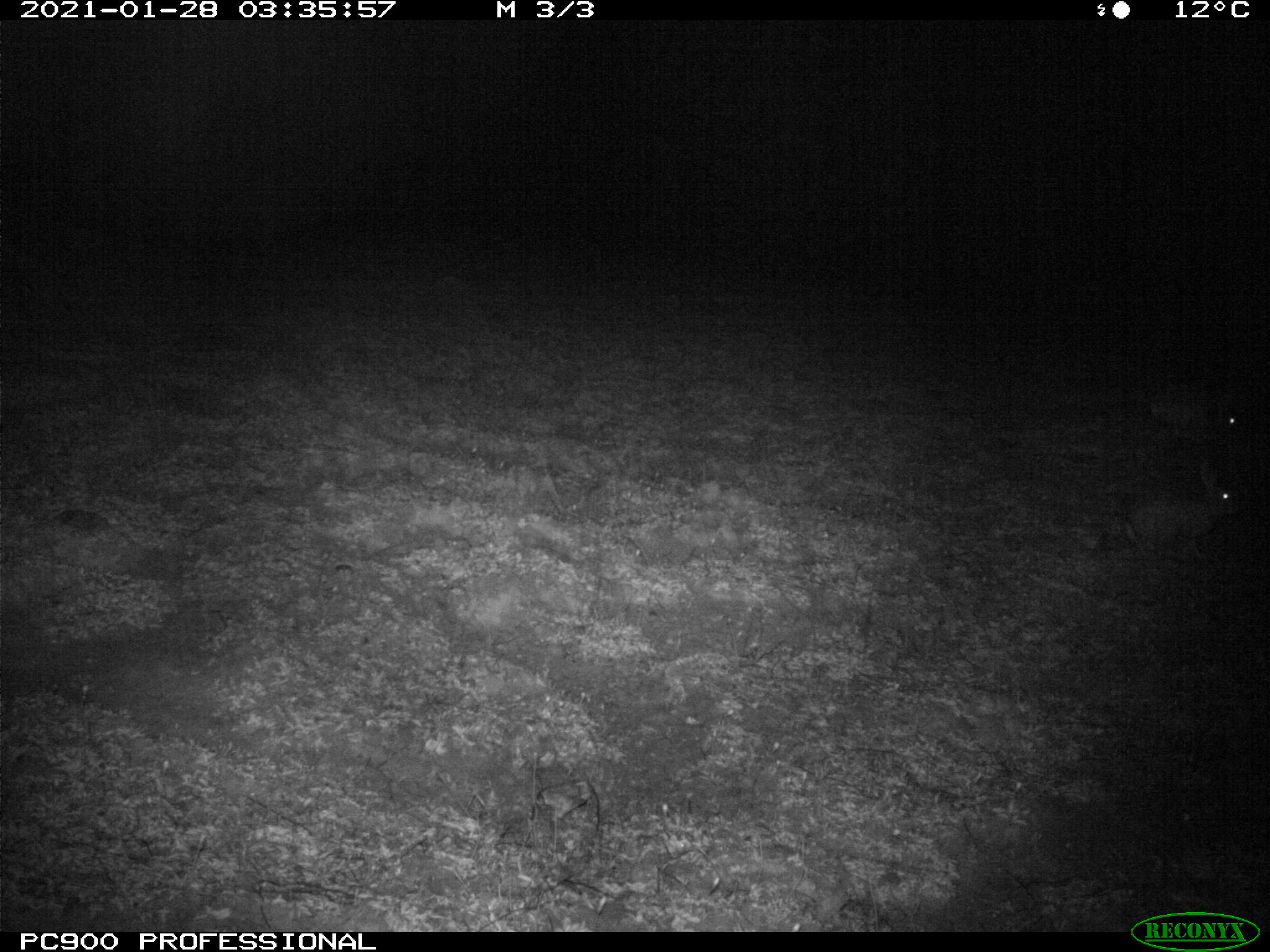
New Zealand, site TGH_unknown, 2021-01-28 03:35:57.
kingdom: Animalia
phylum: Chordata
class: Mammalia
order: Lagomorpha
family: Leporidae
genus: Oryctolagus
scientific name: Oryctolagus cuniculus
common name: european rabbit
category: rabbit